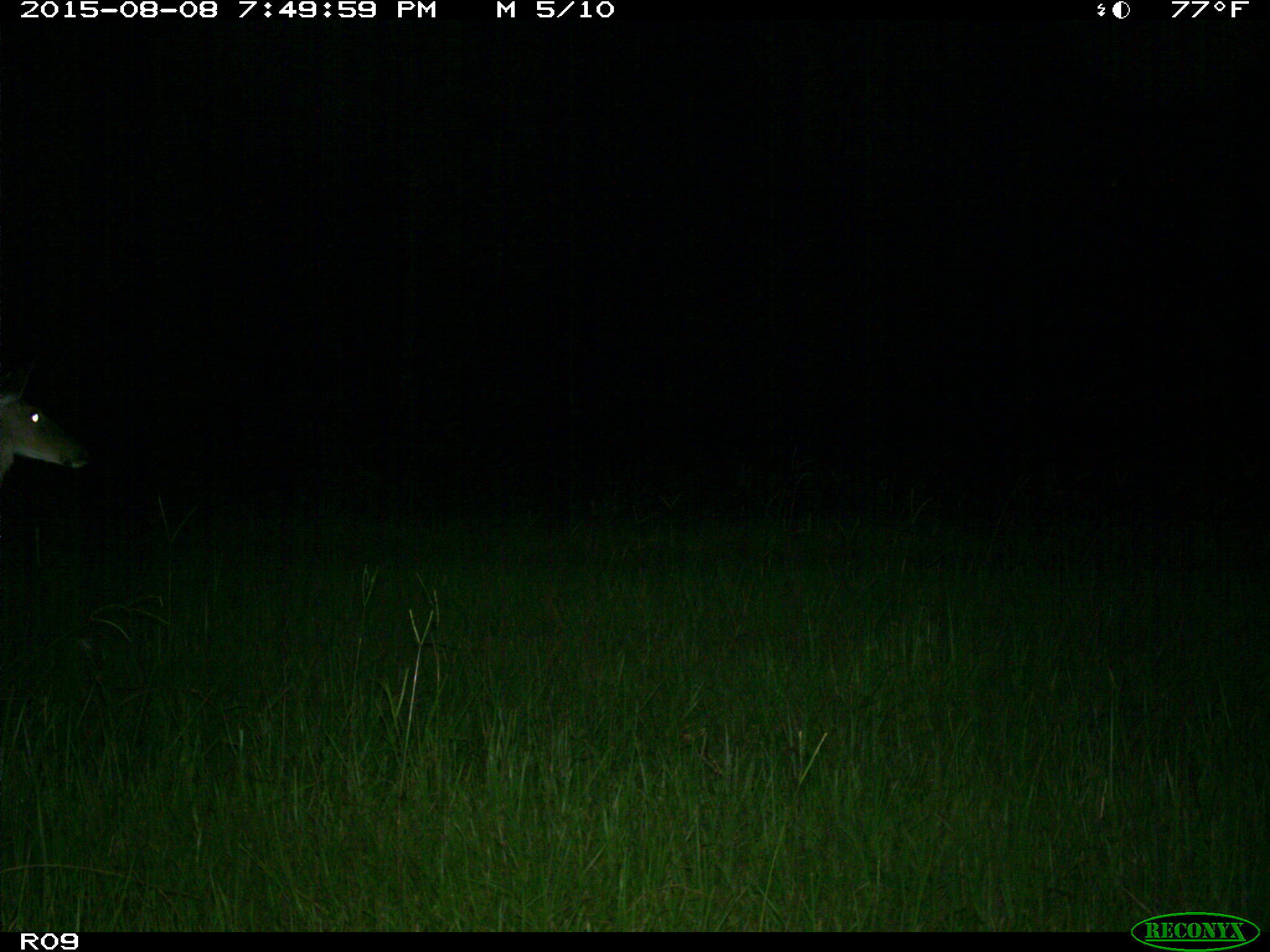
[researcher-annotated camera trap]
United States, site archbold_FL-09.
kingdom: Animalia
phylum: Chordata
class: Mammalia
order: Artiodactyla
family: Cervidae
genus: Odocoileus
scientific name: Odocoileus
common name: deer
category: unidentified deer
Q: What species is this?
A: Unidentified deer (deer) (Odocoileus).